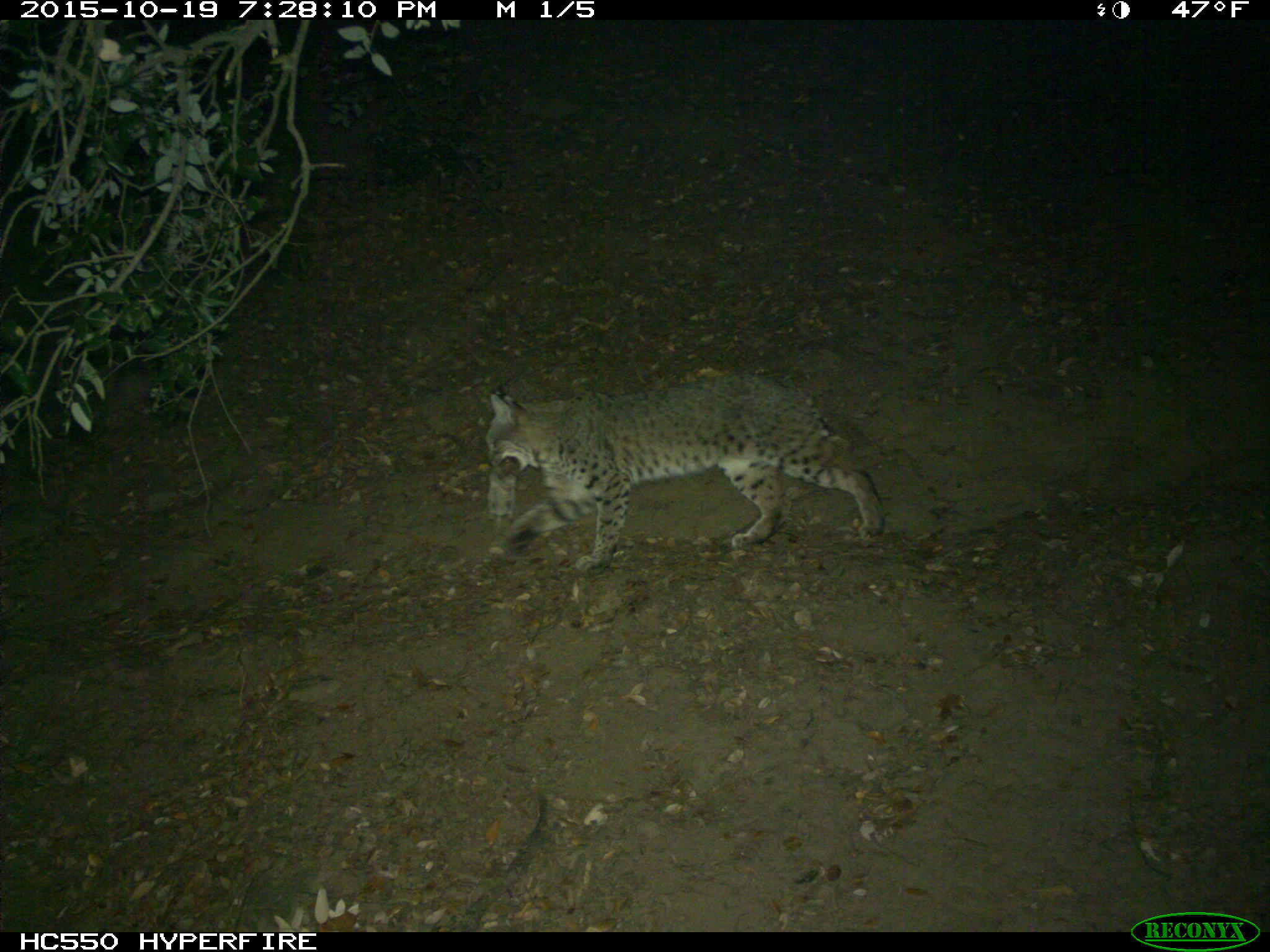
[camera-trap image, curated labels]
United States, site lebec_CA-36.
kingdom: Animalia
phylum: Chordata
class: Mammalia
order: Carnivora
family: Felidae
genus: Lynx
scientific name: Lynx rufus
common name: bobcat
Lynx rufus (bobcat).